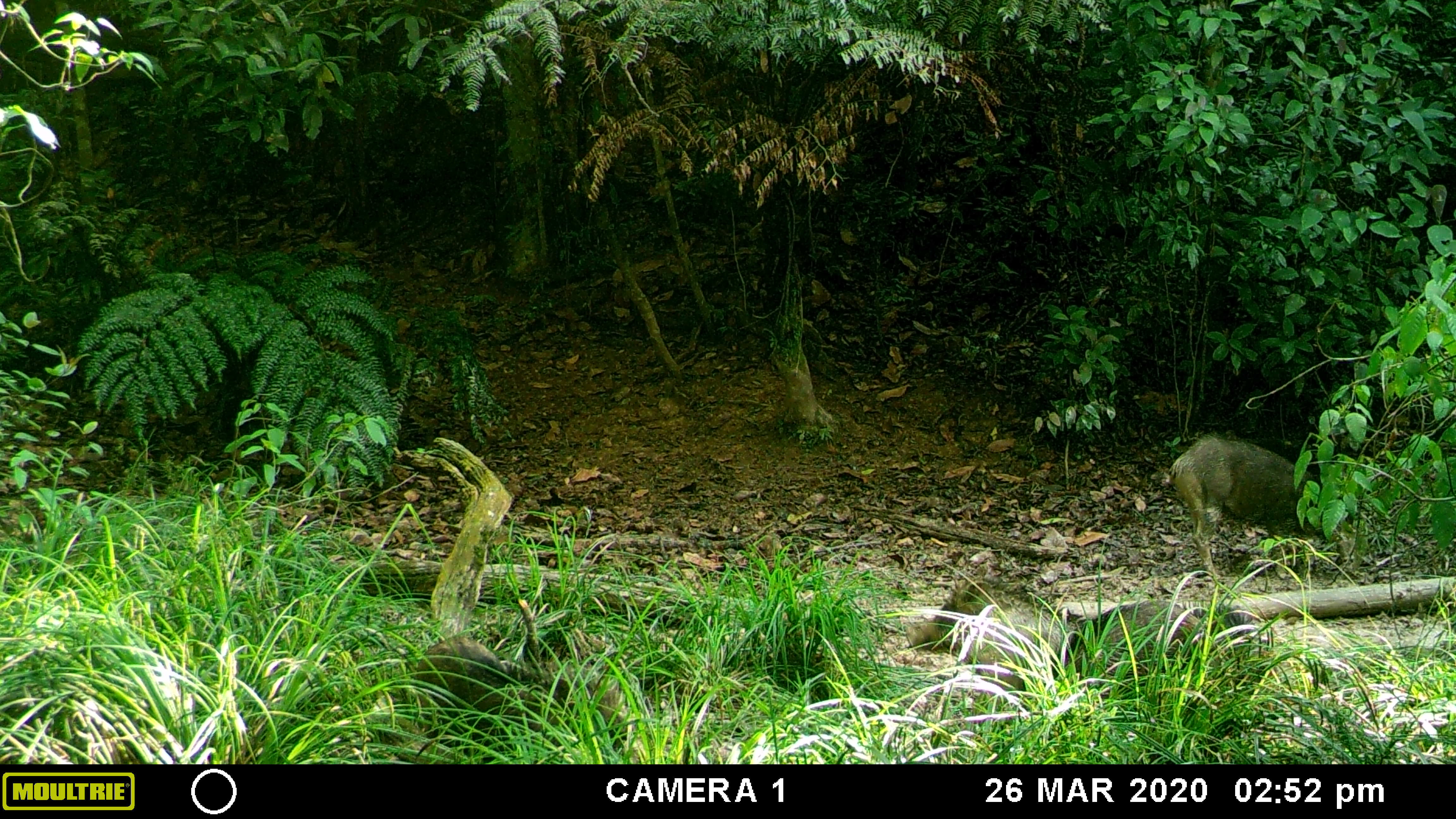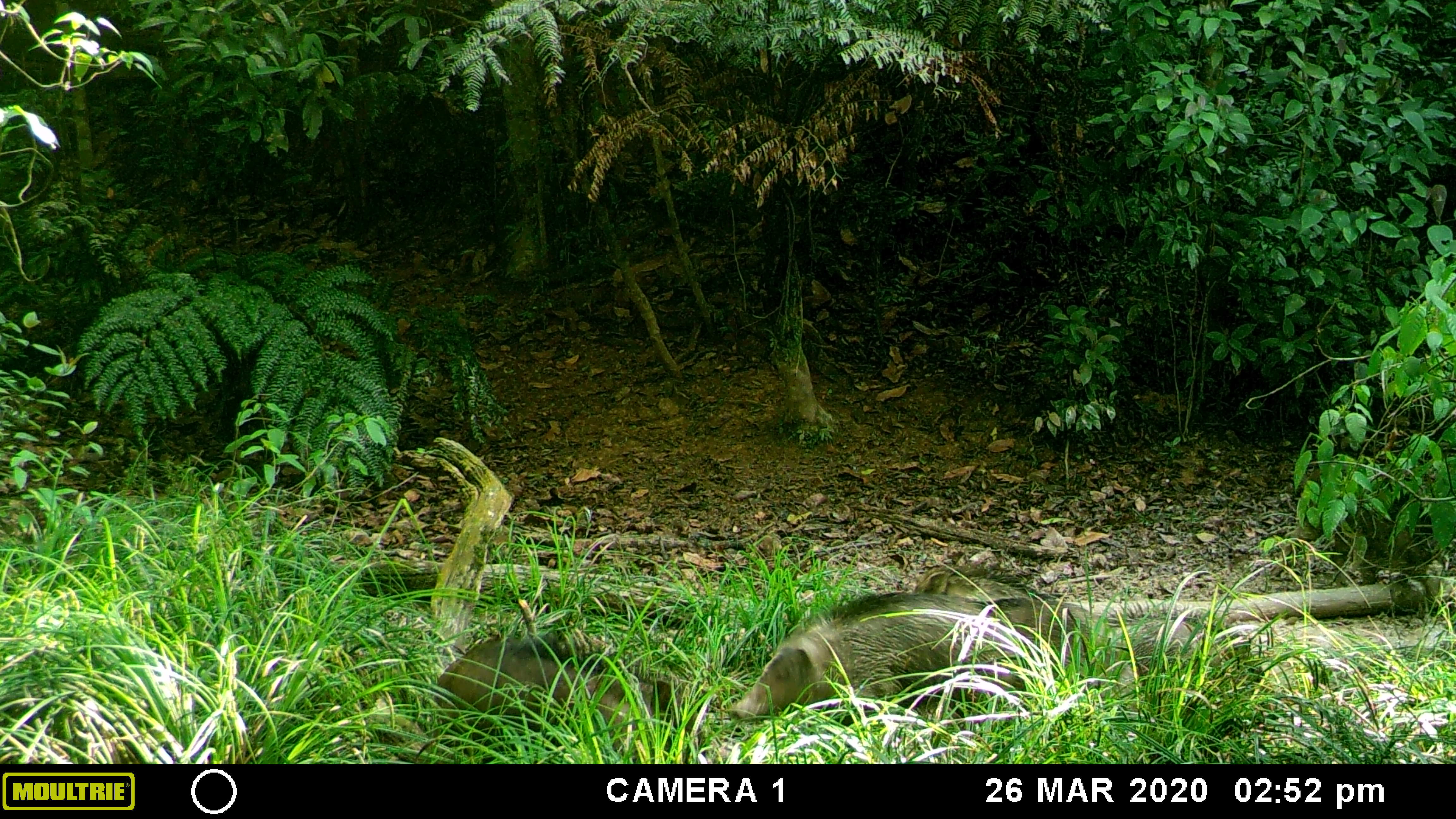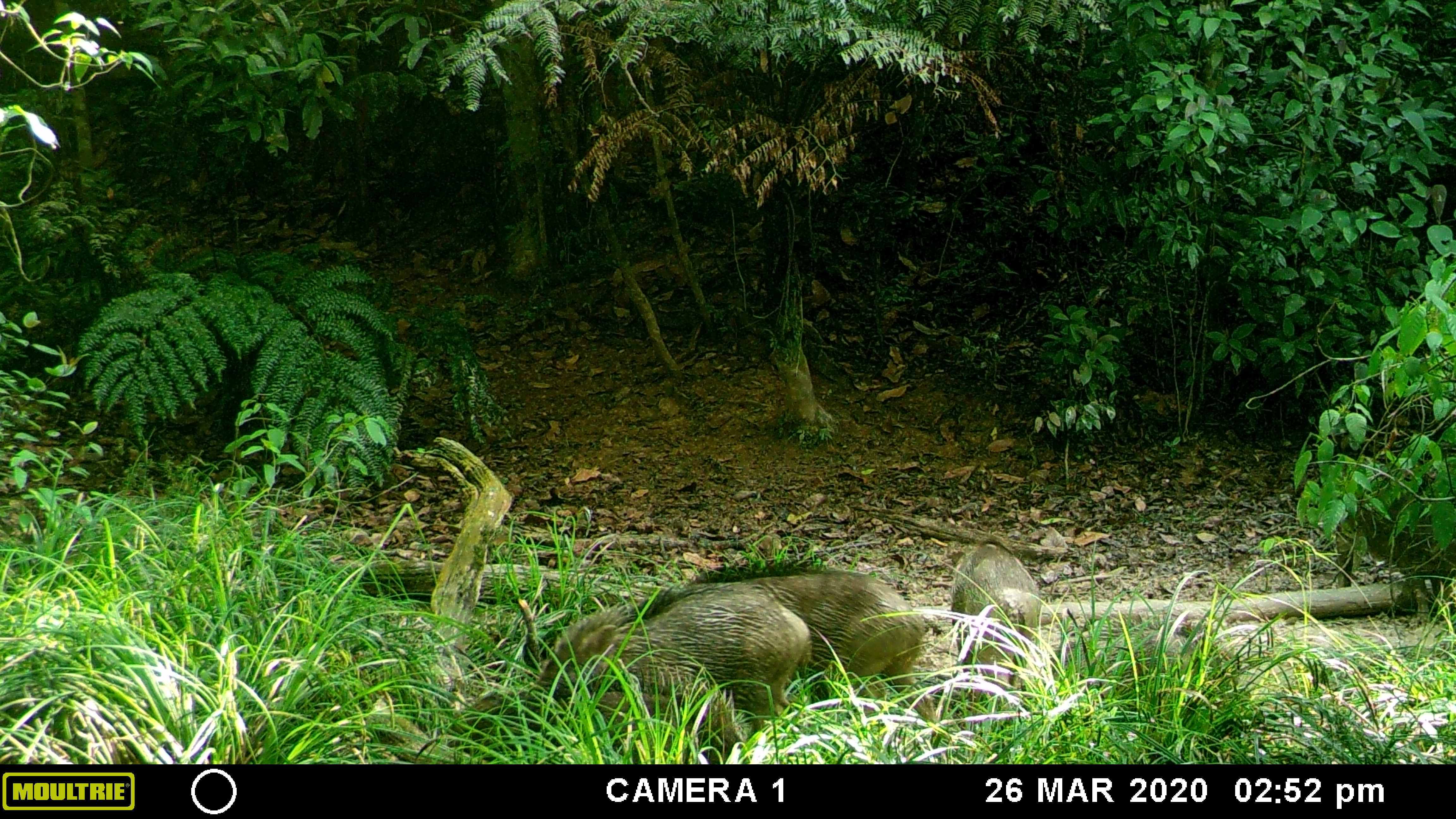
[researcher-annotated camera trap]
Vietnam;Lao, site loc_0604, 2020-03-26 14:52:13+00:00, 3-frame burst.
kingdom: Animalia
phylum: Chordata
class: Mammalia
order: Artiodactyla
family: Suidae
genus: Sus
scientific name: Sus scrofa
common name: eurasian wild pig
Eurasian wild pig (Sus scrofa). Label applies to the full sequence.